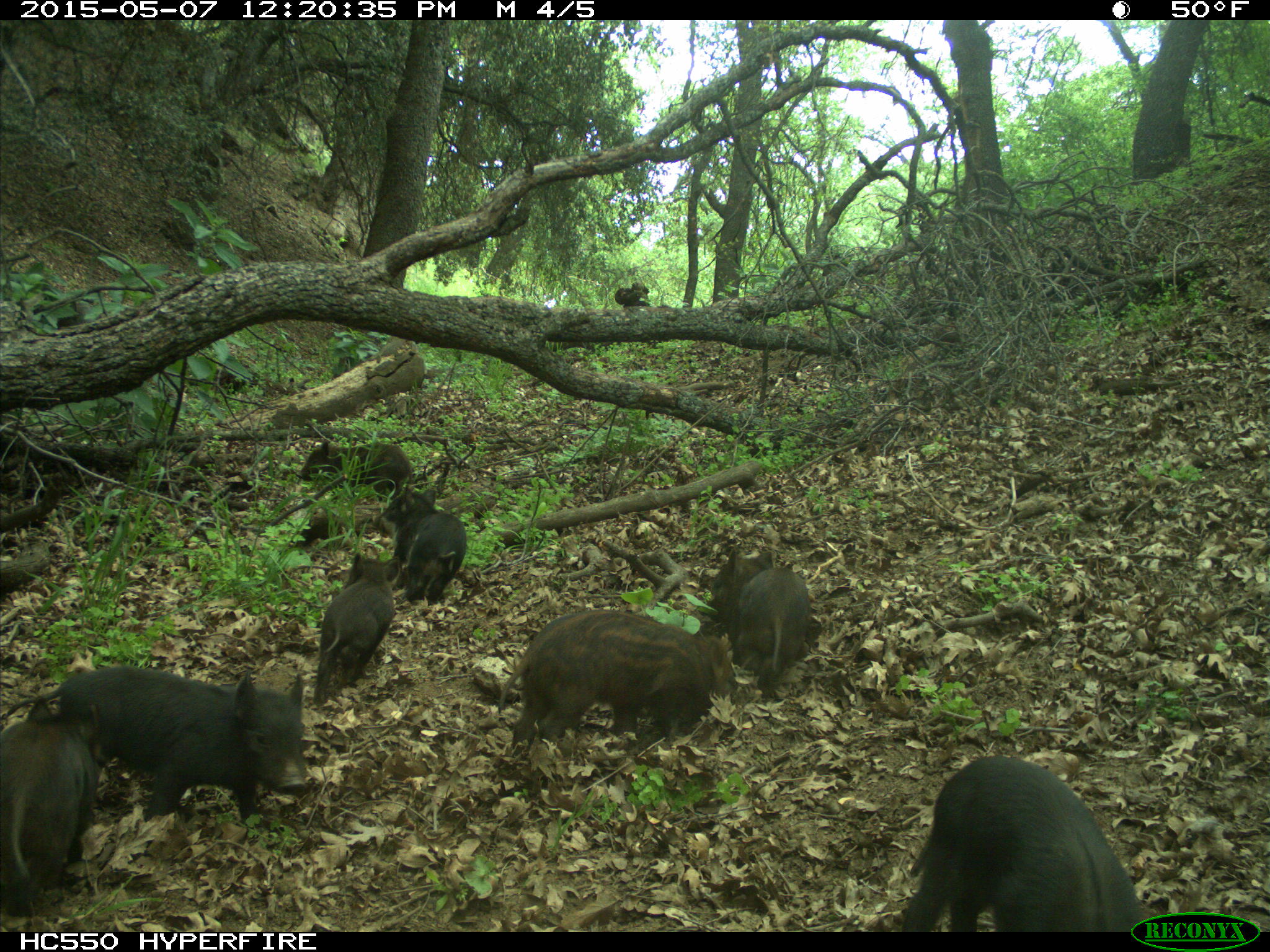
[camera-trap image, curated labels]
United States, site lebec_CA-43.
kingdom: Animalia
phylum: Chordata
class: Mammalia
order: Artiodactyla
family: Suidae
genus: Sus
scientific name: Sus scrofa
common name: wild boar